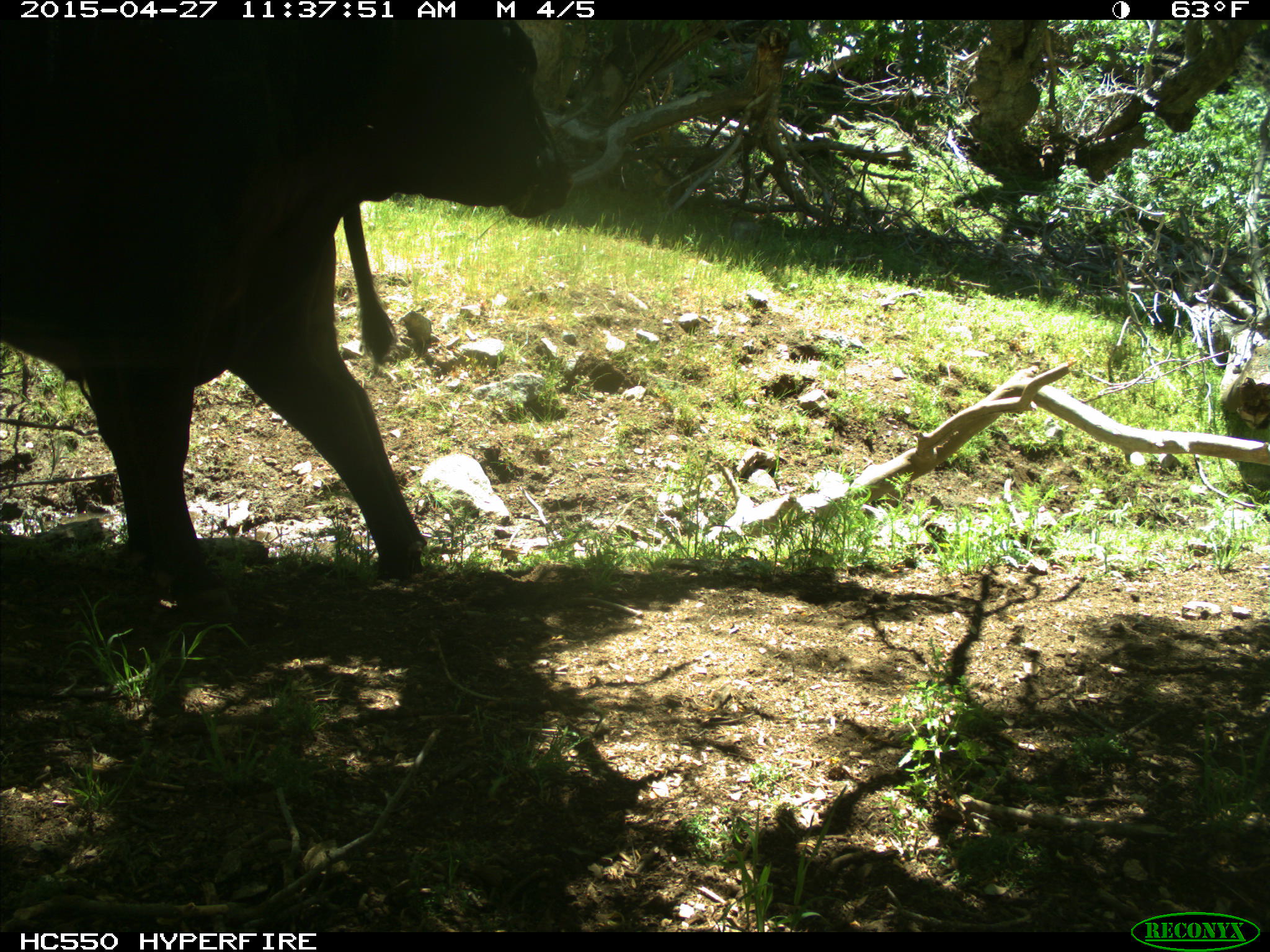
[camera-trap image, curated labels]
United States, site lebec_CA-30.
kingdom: Animalia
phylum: Chordata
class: Mammalia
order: Artiodactyla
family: Bovidae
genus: Bos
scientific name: Bos taurus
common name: domestic cow